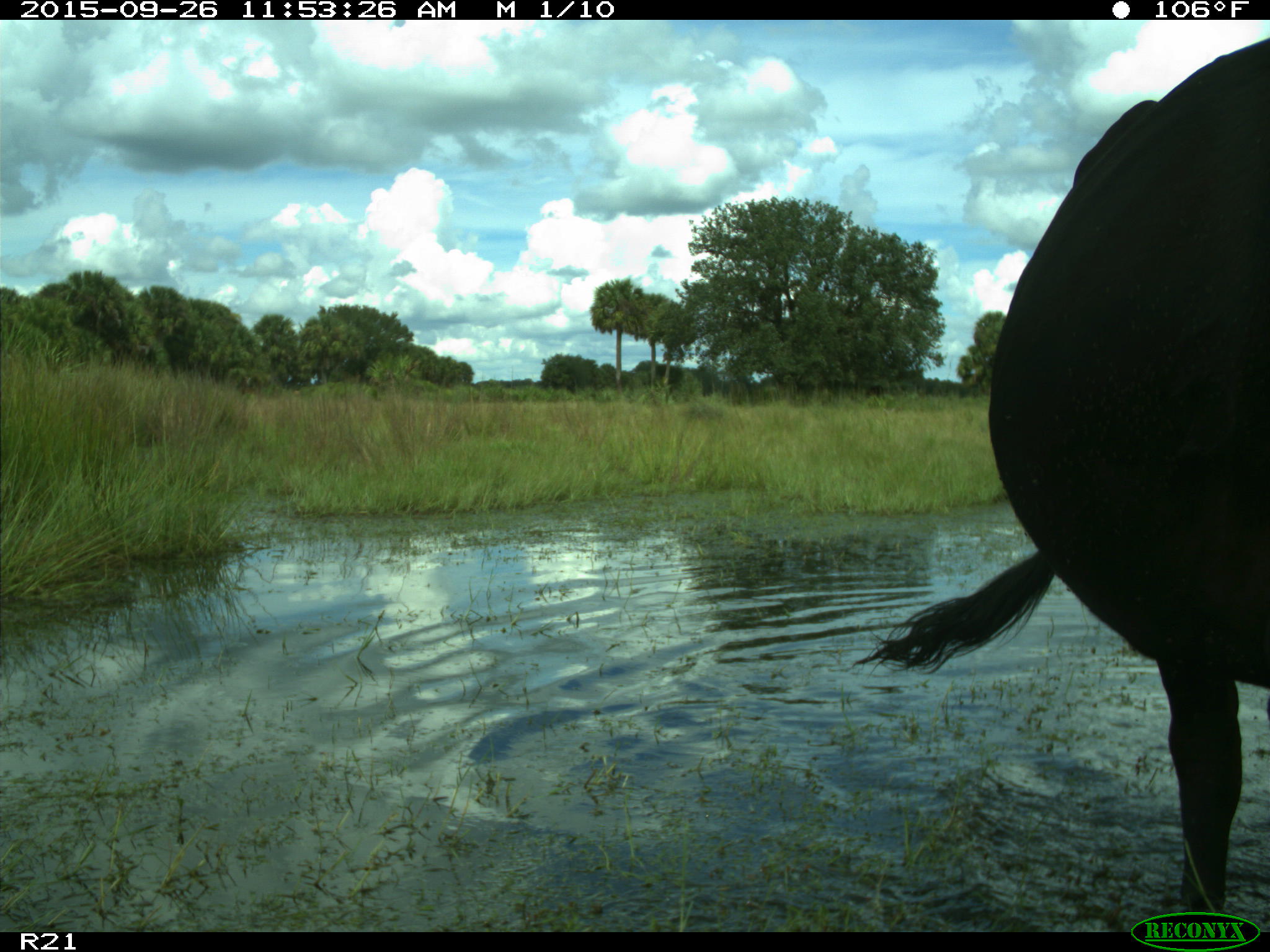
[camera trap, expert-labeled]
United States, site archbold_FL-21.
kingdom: Animalia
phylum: Chordata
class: Mammalia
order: Artiodactyla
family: Bovidae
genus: Bos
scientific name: Bos taurus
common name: domestic cow